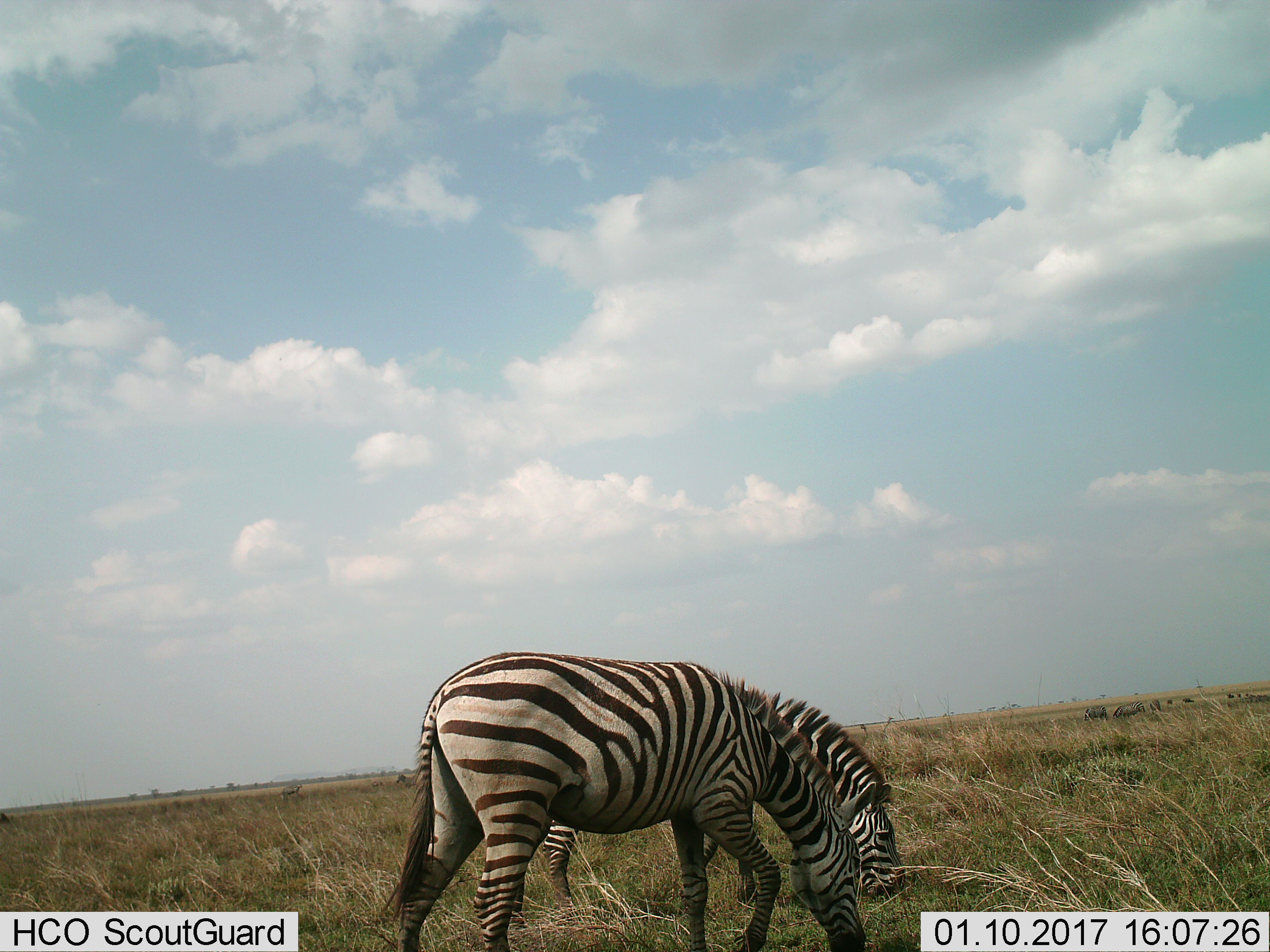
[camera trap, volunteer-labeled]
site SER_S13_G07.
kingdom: Animalia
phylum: Chordata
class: Mammalia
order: Perissodactyla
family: Equidae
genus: Equus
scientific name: Equus quagga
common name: plains zebra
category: zebraplains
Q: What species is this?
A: Zebraplains (plains zebra) (Equus quagga).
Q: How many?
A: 2.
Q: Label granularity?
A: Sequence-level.